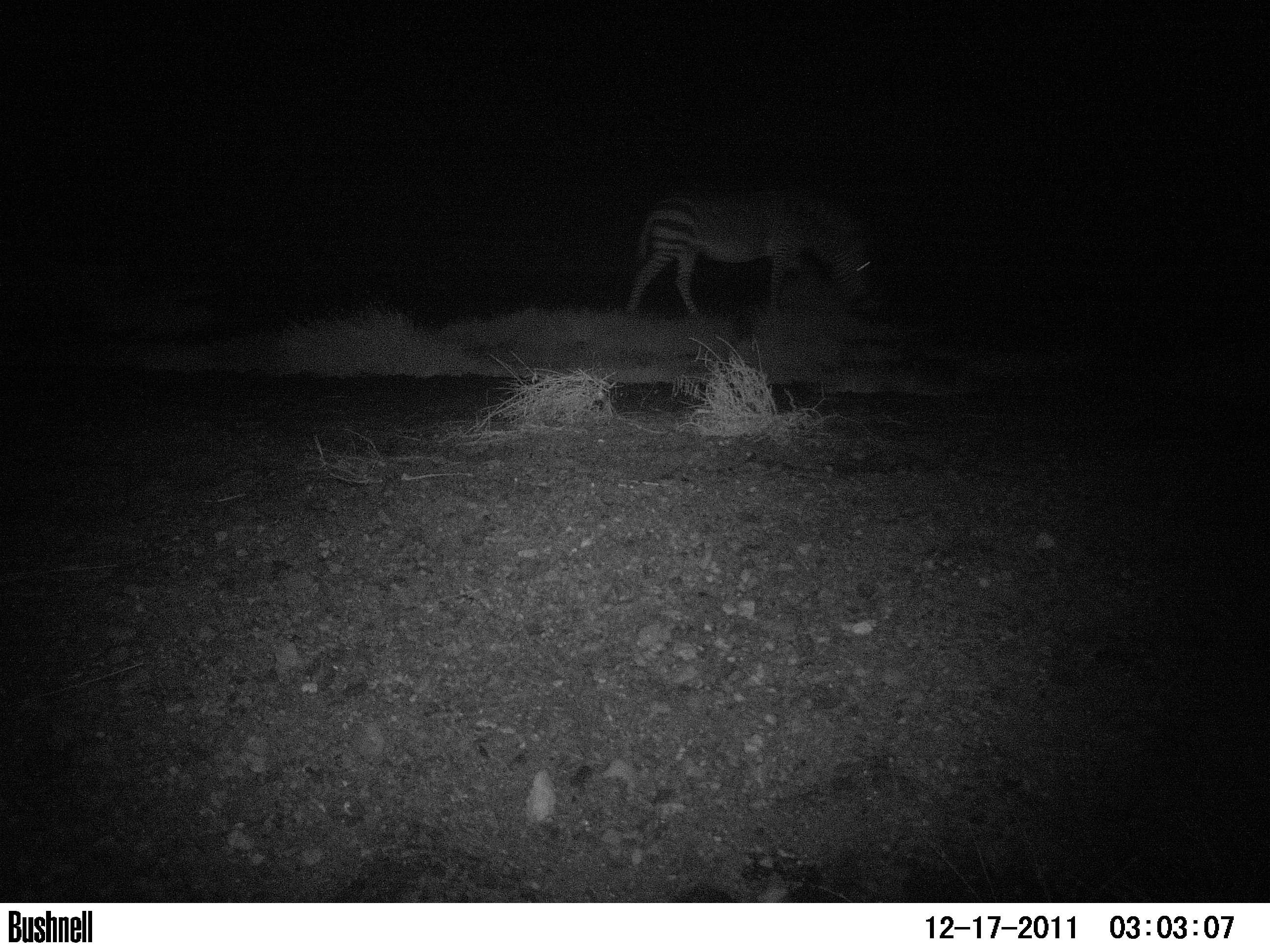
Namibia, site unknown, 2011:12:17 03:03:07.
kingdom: Animalia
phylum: Chordata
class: Mammalia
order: Perissodactyla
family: Equidae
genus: Equus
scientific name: Equus zebra hartmannae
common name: hartmann's mountain zebra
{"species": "Equus zebra hartmannae (hartmann's mountain zebra)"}